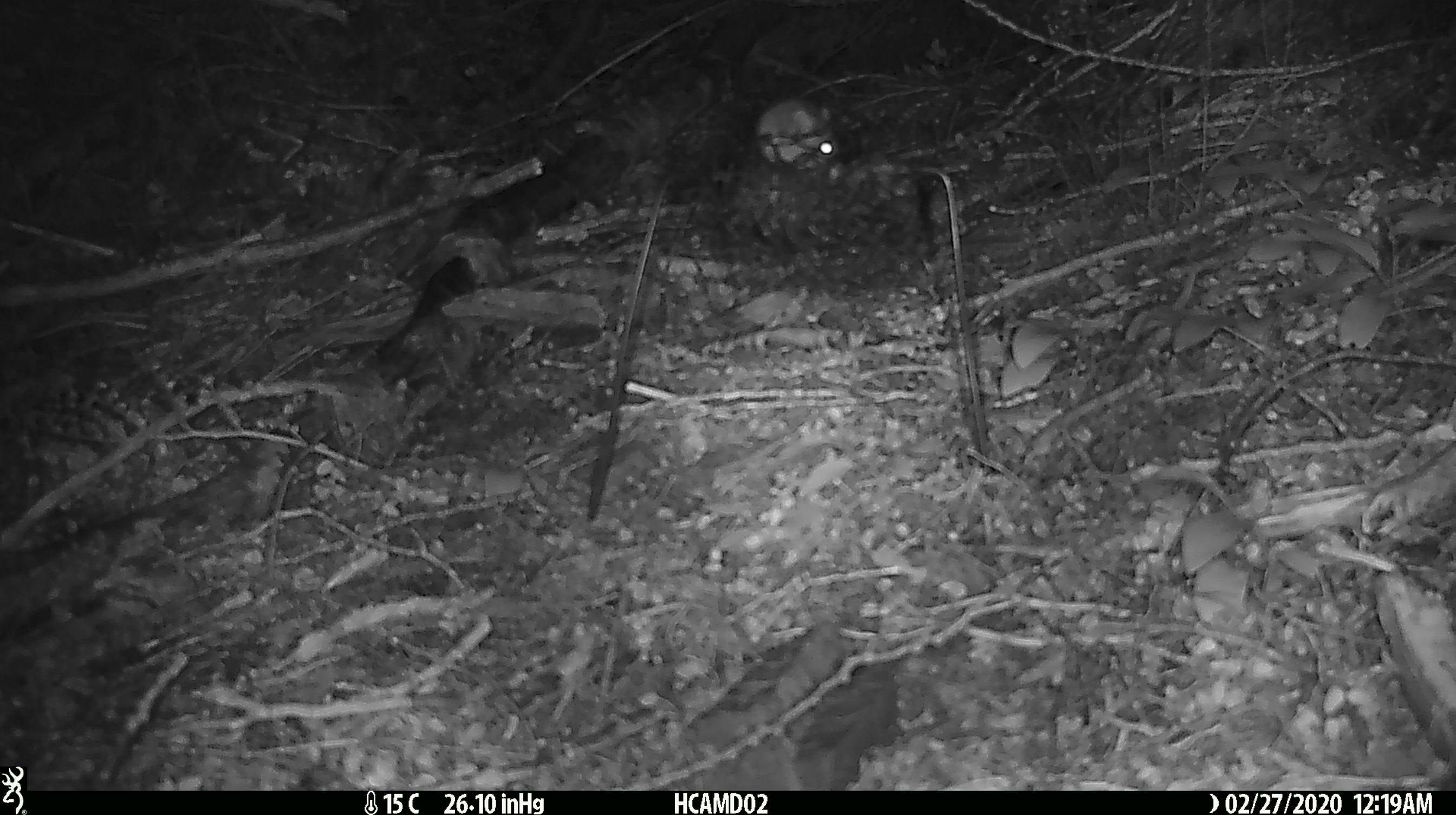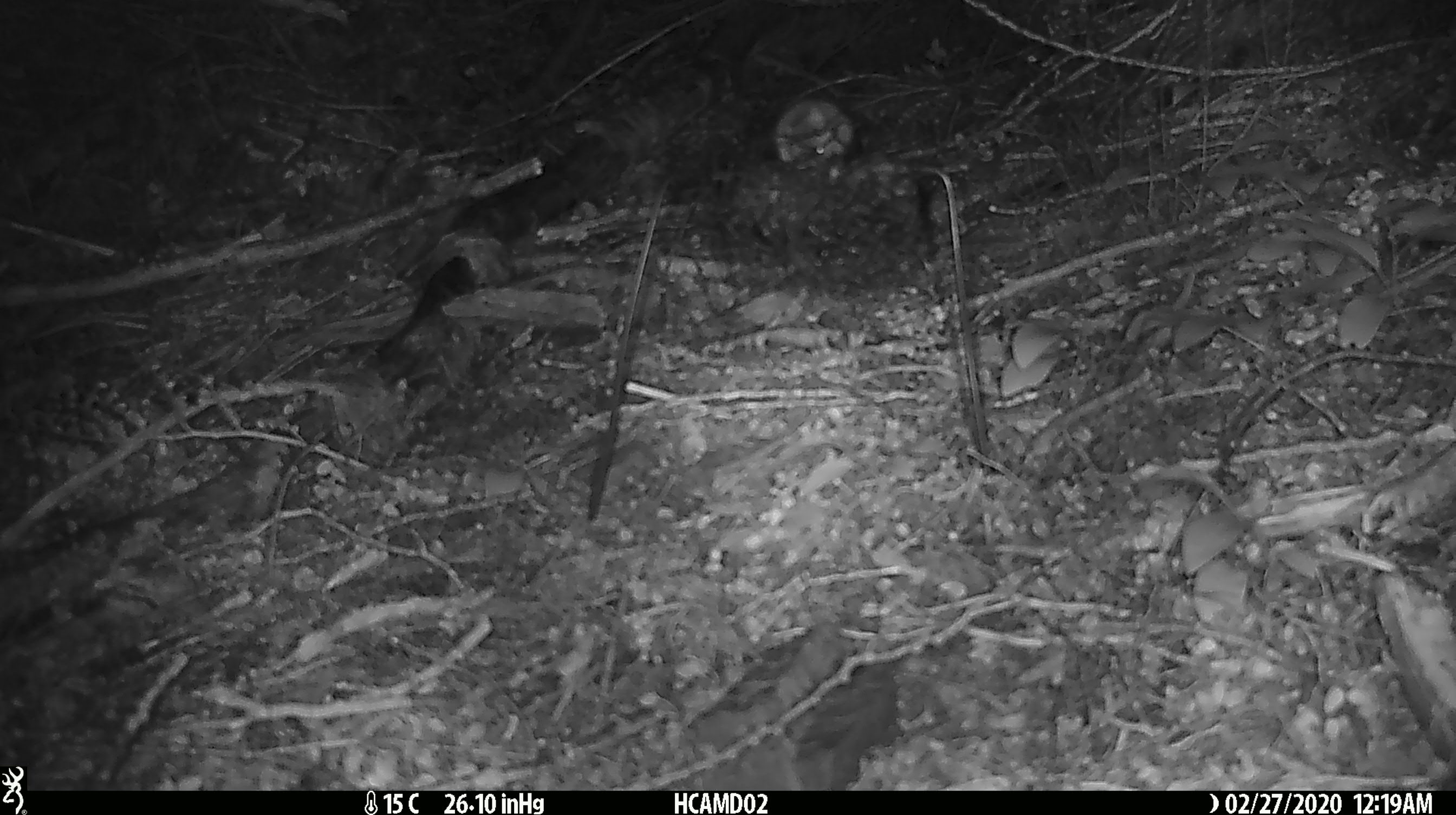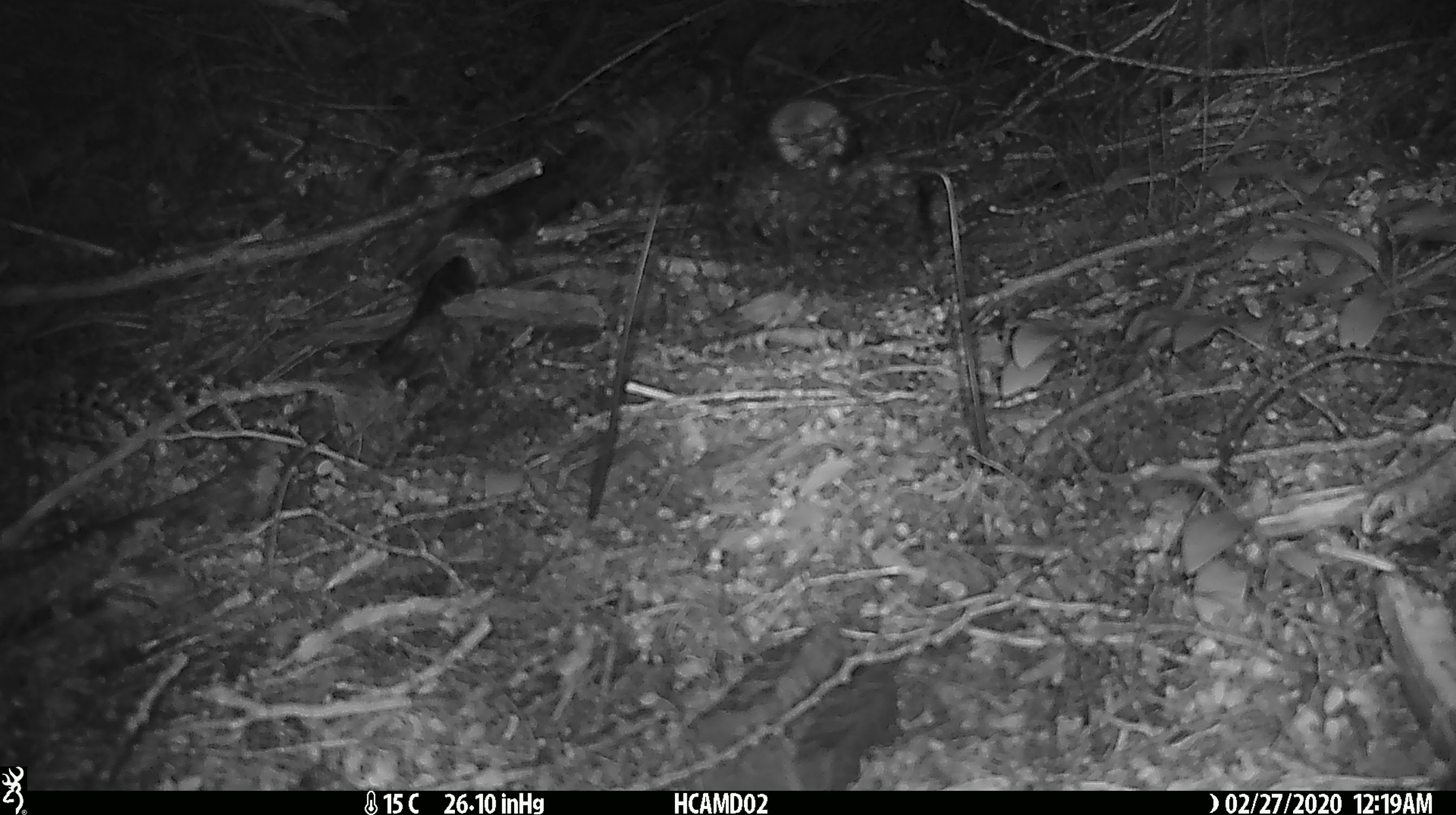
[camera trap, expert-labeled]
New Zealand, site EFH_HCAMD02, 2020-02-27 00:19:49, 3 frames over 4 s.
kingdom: Animalia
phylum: Chordata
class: Mammalia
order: Rodentia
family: Muridae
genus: Mus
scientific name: Mus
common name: mouse